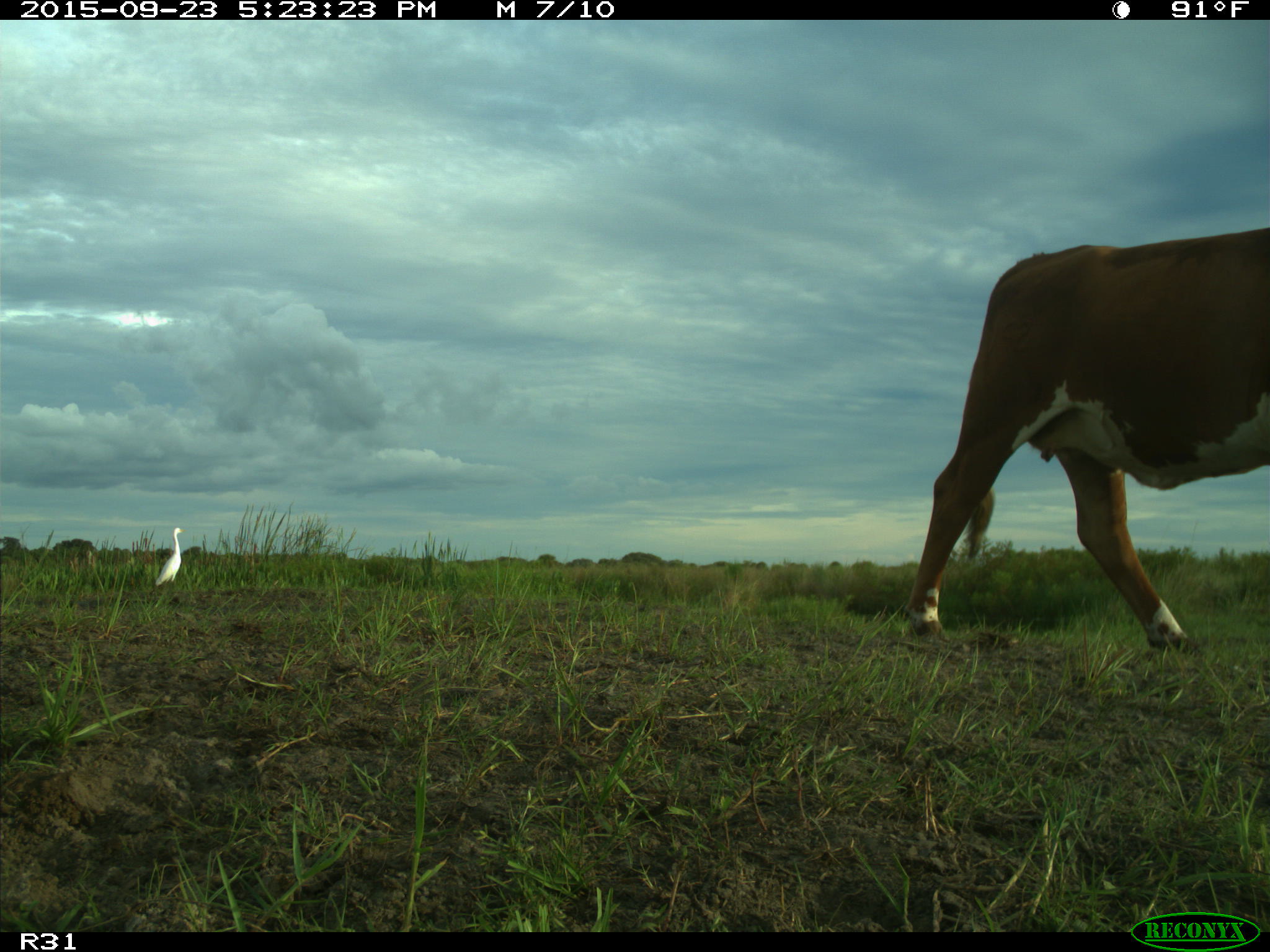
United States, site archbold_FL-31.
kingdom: Animalia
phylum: Chordata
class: Mammalia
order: Artiodactyla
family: Bovidae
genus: Bos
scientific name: Bos taurus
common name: domestic cow